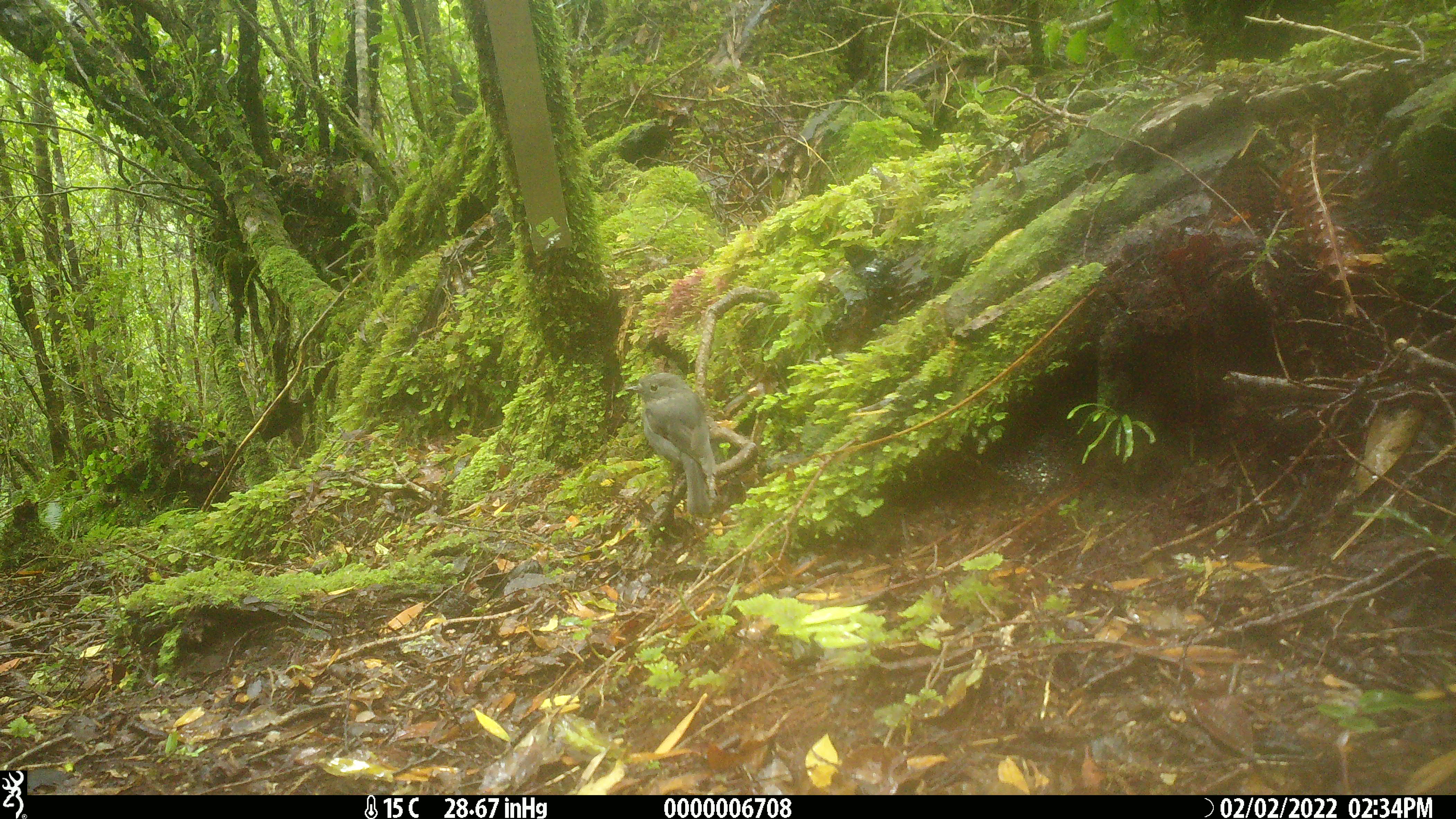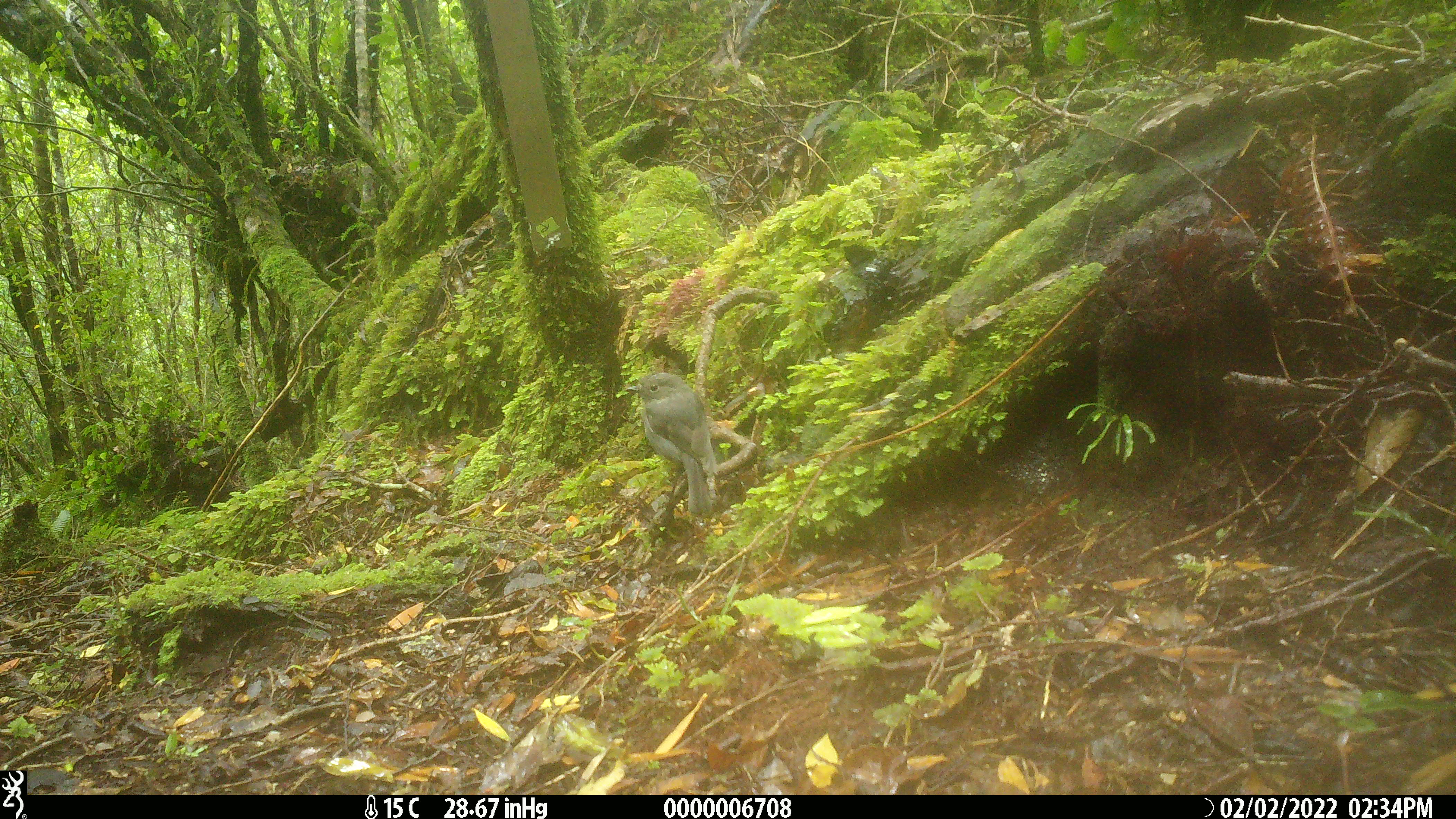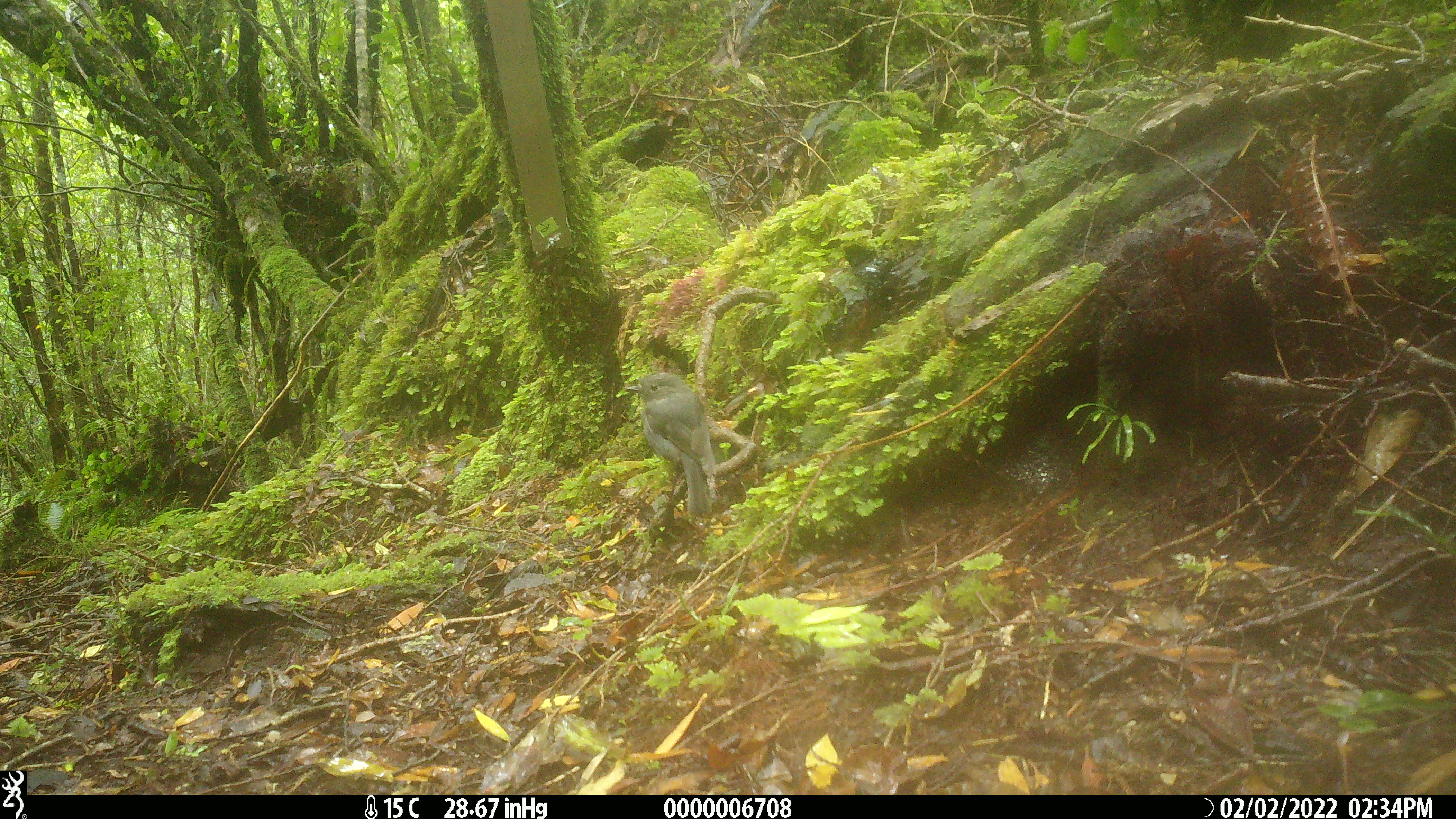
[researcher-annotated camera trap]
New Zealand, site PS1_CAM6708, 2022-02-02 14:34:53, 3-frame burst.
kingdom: Animalia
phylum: Chordata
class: Aves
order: Passeriformes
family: Petroicidae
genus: Petroica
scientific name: Petroica australis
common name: new zealand robin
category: robin